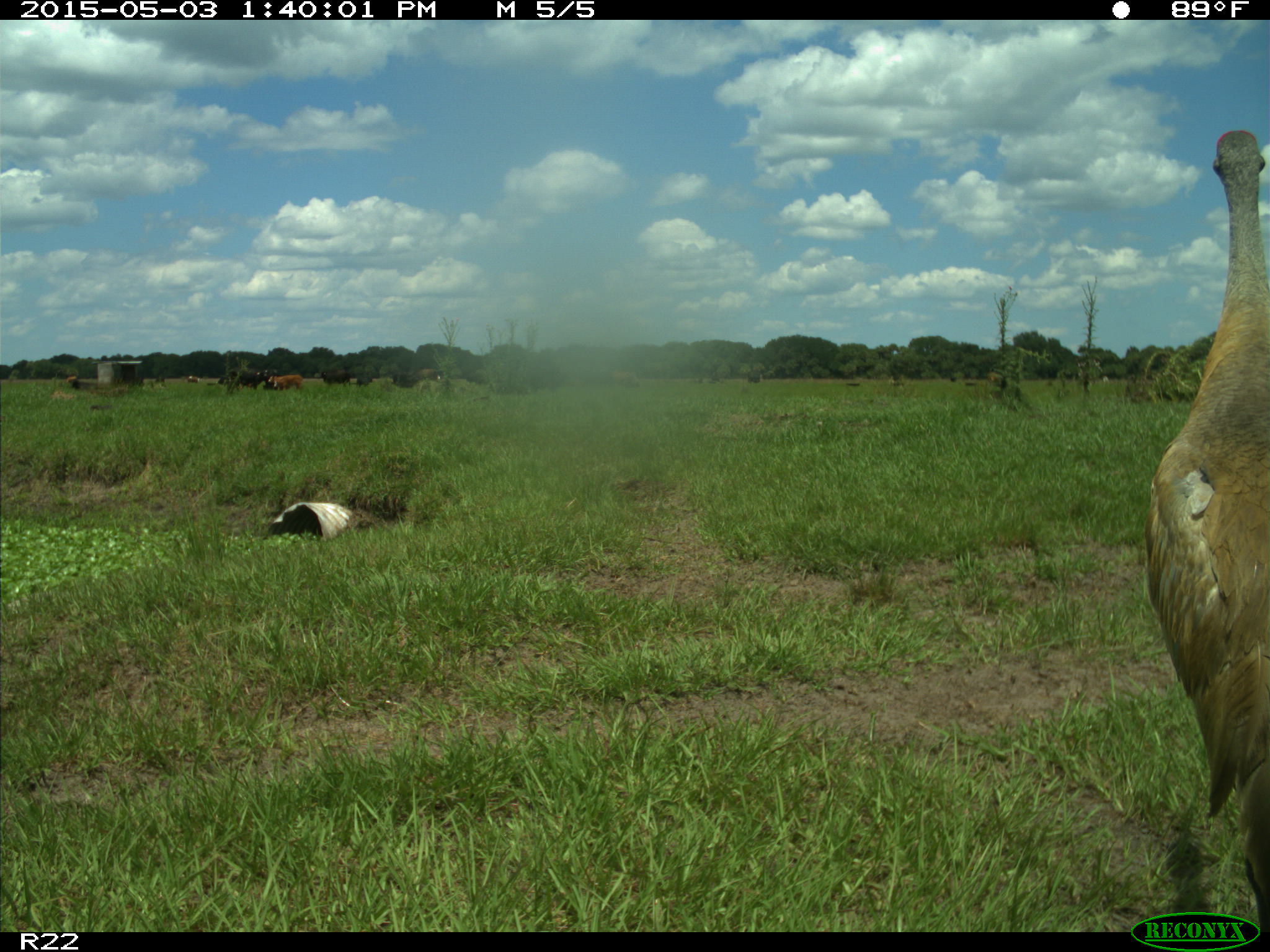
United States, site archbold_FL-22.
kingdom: Animalia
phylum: Chordata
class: Mammalia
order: Artiodactyla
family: Bovidae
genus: Bos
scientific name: Bos taurus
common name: domestic cow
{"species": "Bos taurus (domestic cow)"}